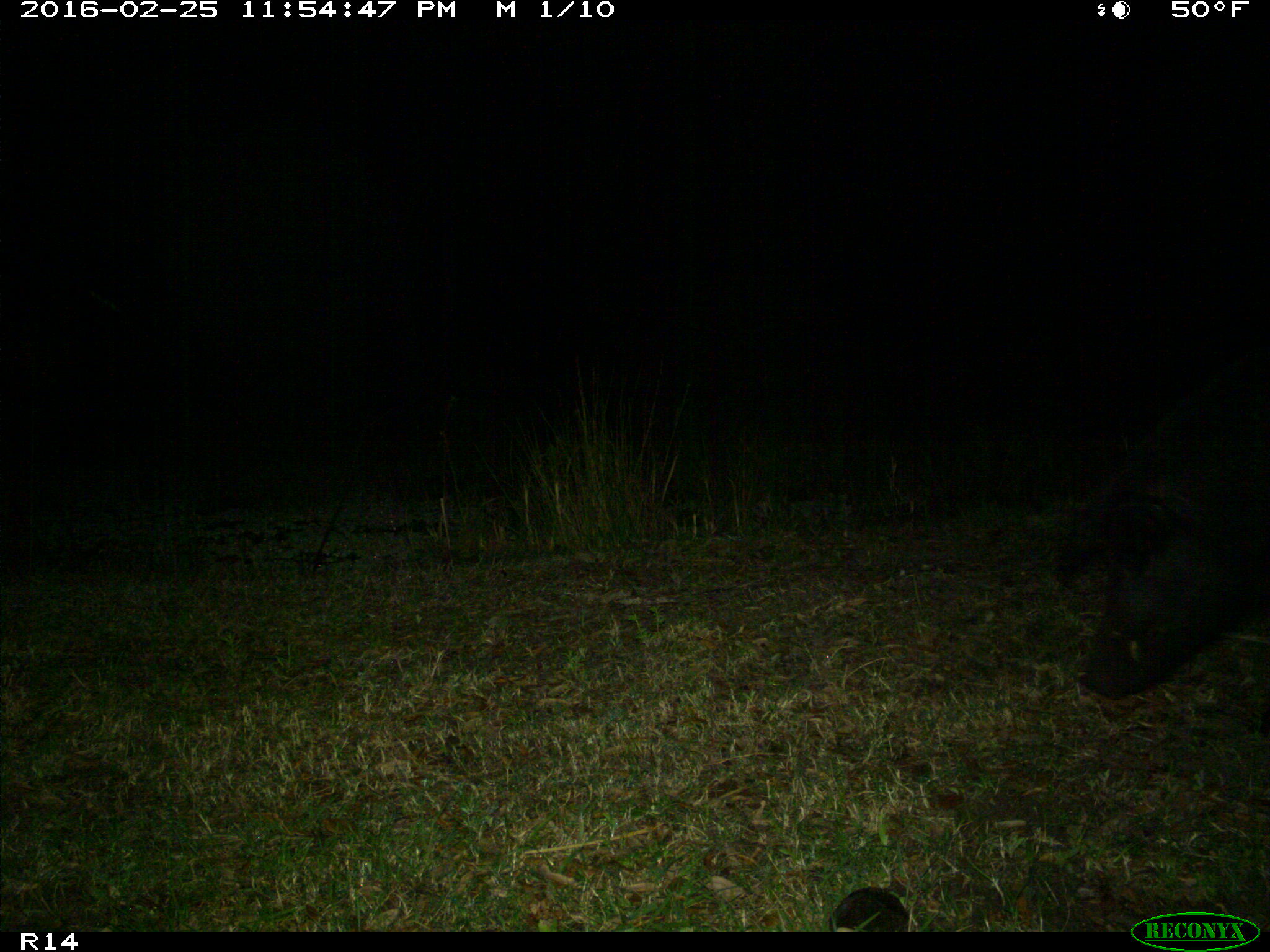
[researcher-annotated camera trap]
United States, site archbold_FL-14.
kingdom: Animalia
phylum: Chordata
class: Mammalia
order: Artiodactyla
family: Suidae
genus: Sus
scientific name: Sus scrofa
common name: wild boar